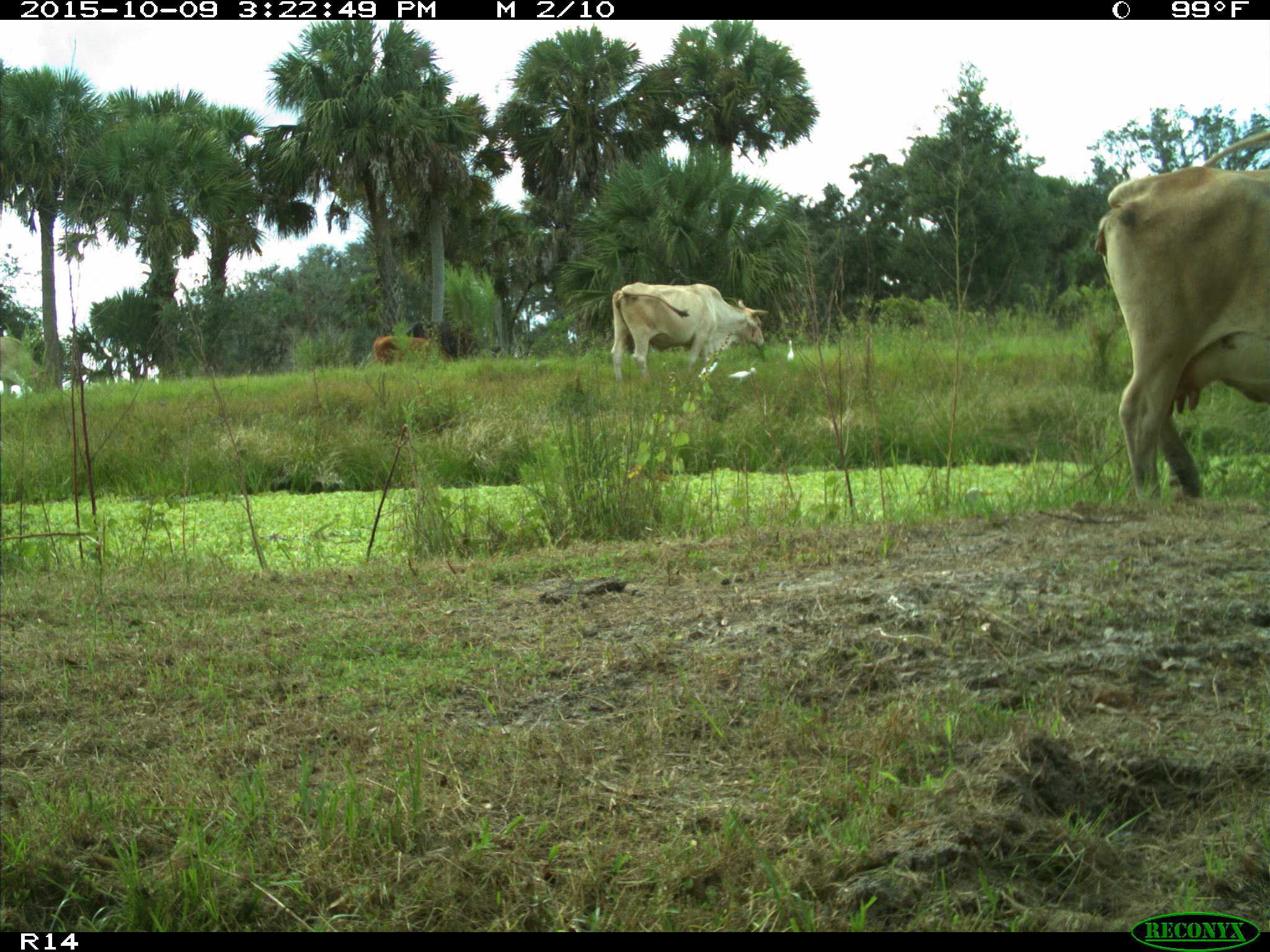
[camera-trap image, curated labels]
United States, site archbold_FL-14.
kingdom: Animalia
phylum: Chordata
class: Mammalia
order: Artiodactyla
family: Bovidae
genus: Bos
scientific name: Bos taurus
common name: domestic cow